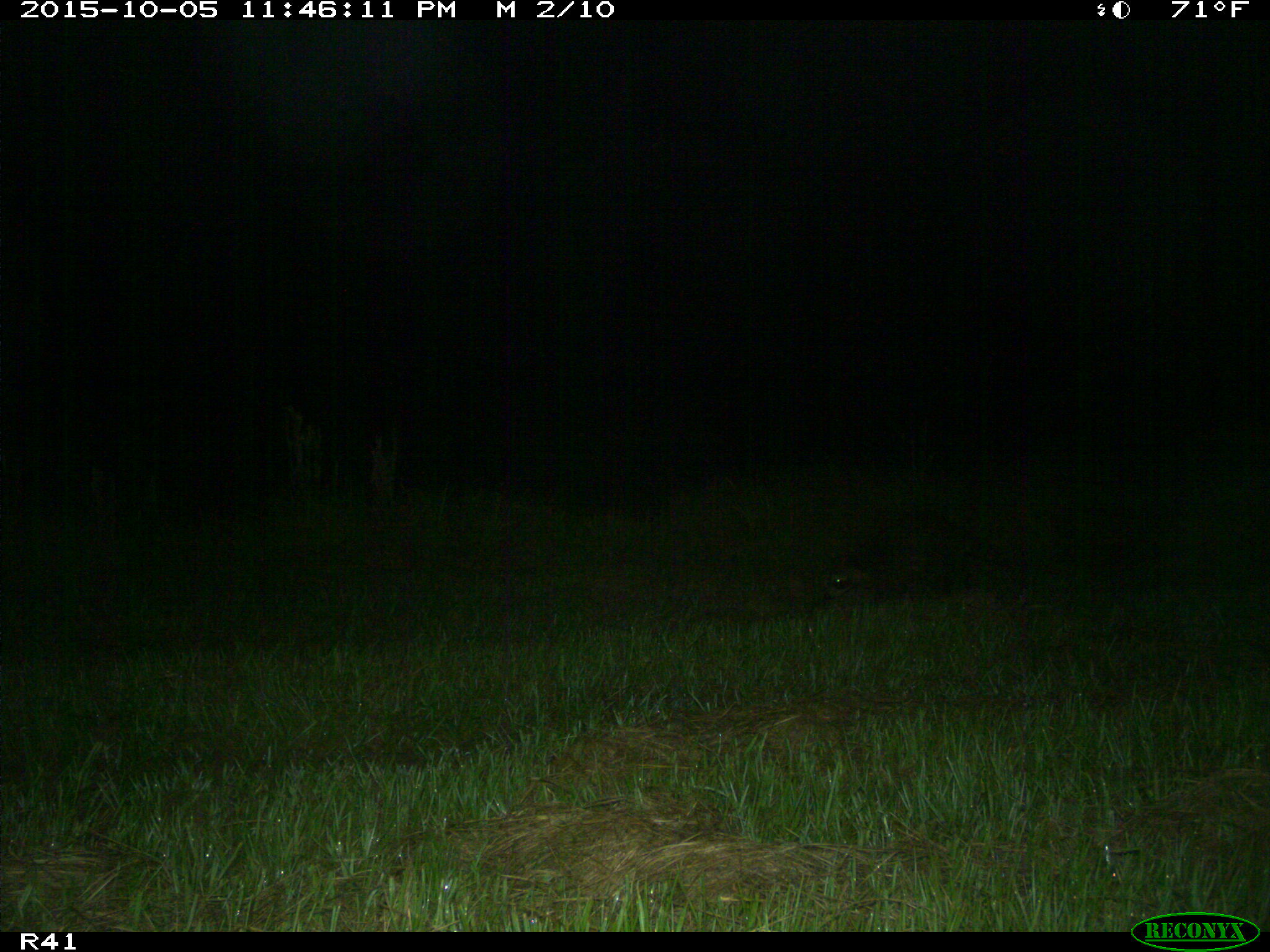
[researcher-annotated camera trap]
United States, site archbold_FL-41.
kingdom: Animalia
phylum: Chordata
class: Mammalia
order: Carnivora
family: Procyonidae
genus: Procyon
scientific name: Procyon lotor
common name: common raccoon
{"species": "Procyon lotor (common raccoon)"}